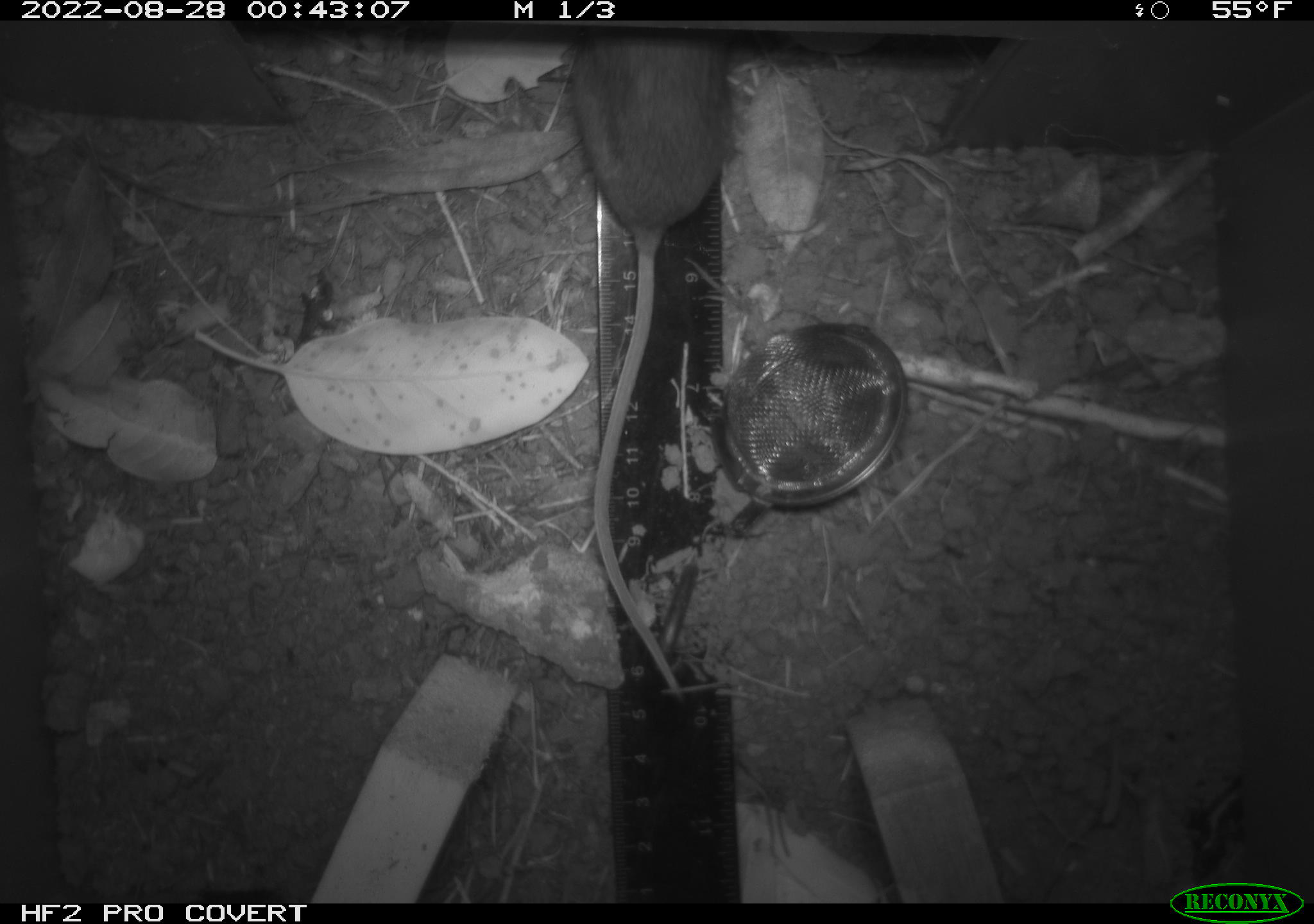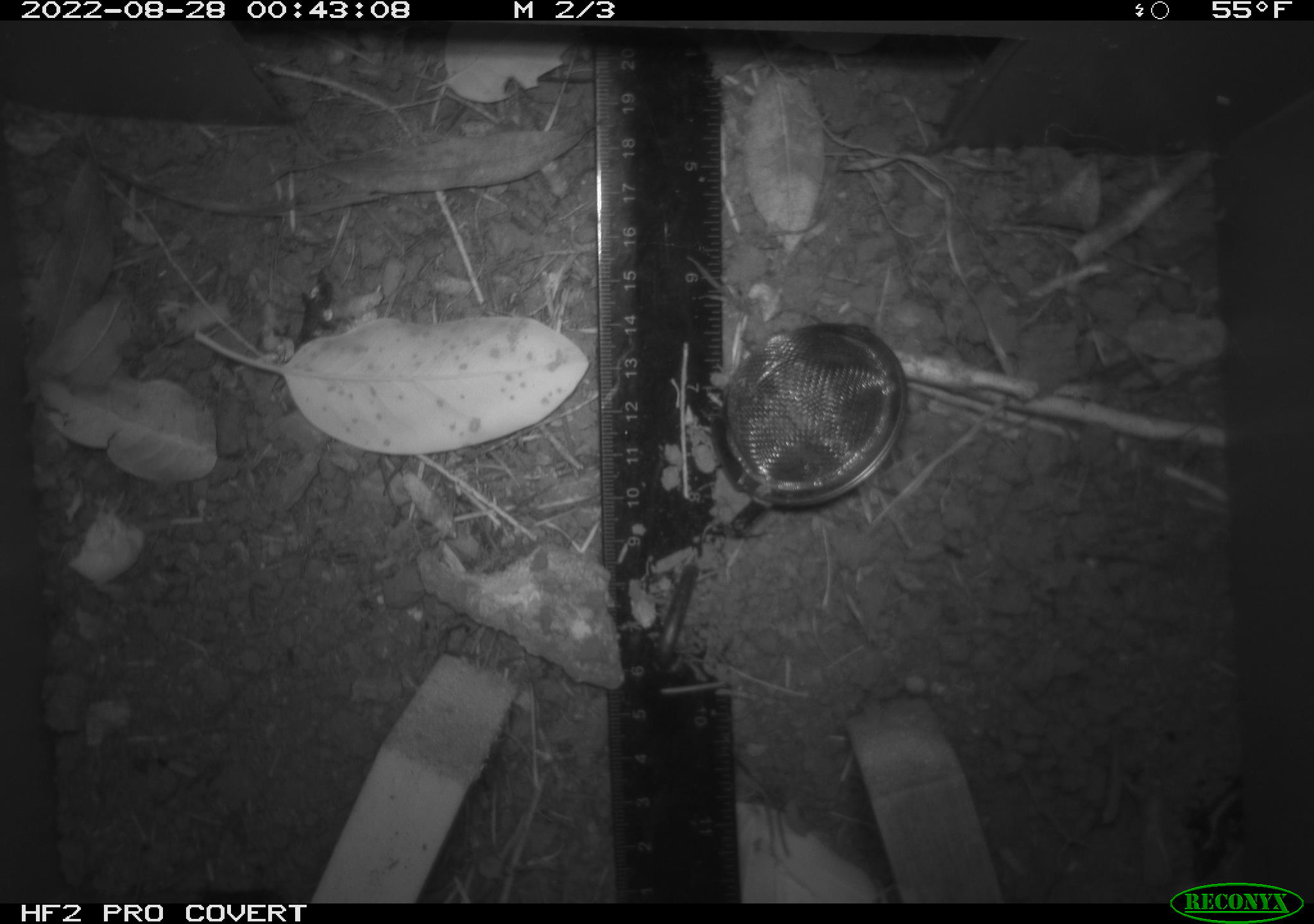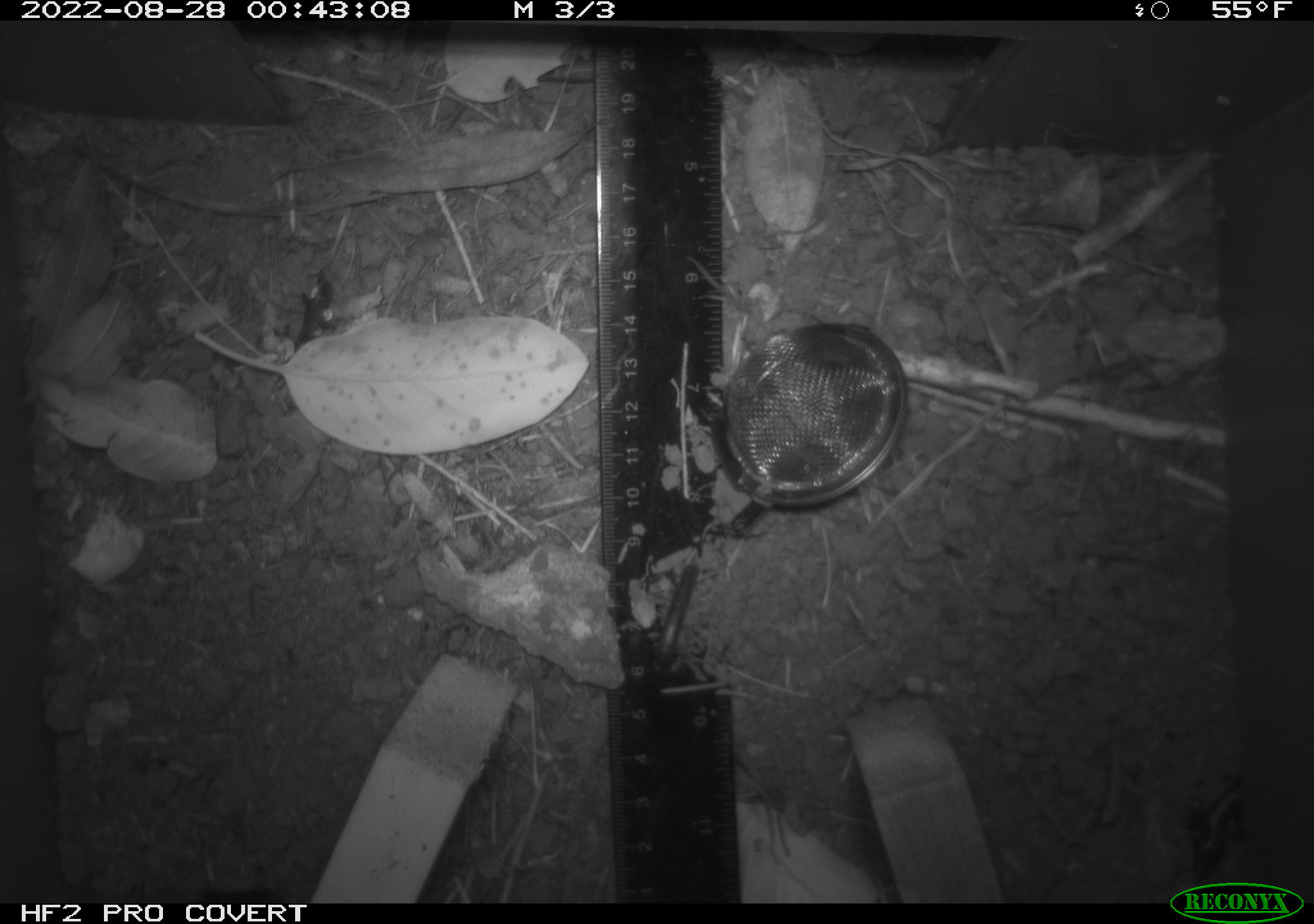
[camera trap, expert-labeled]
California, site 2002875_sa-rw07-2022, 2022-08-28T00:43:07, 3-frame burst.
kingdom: Animalia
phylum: Chordata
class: Mammalia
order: Rodentia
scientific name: Rodentia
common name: mouse species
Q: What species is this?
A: Mouse species (Rodentia).